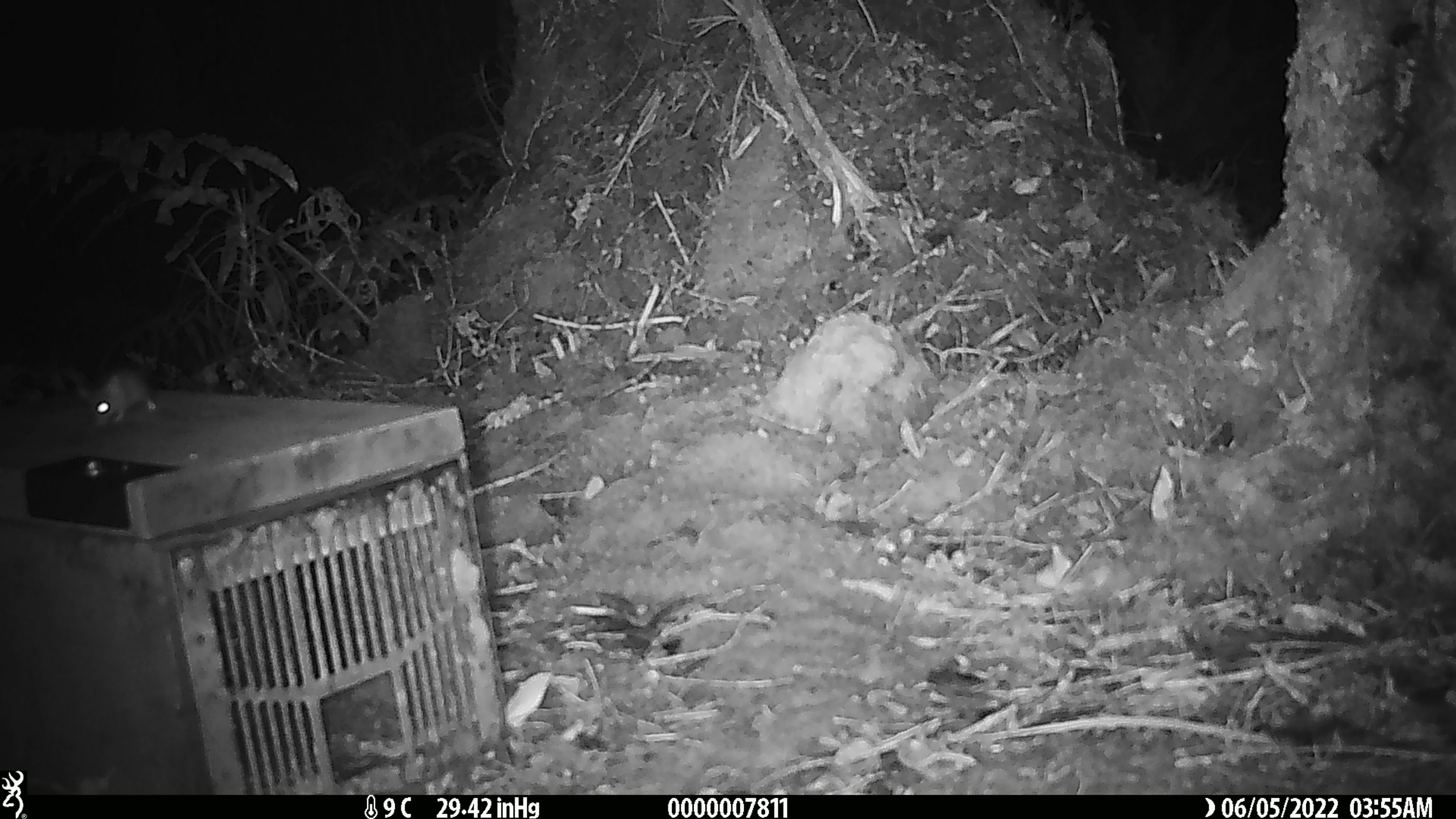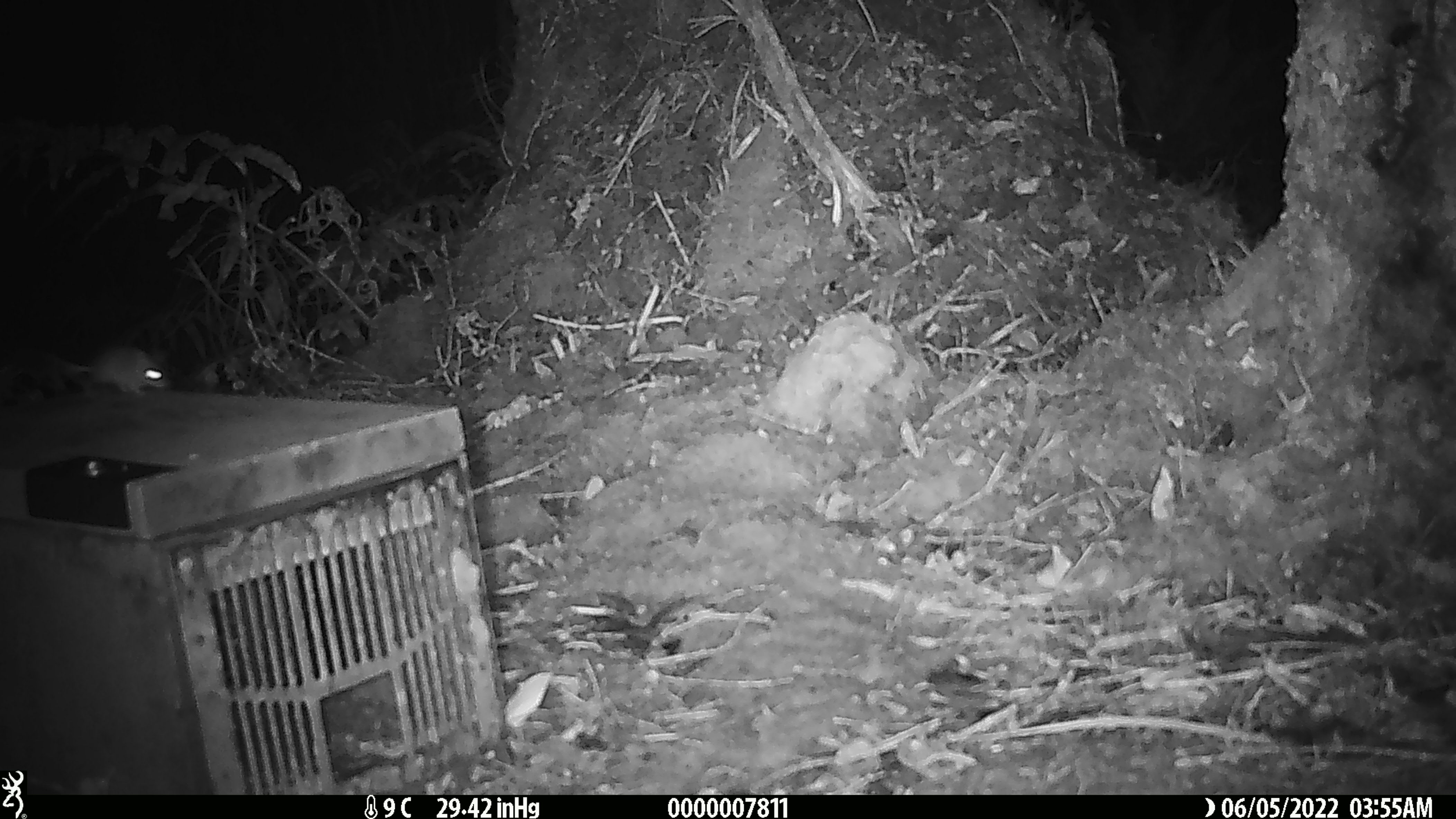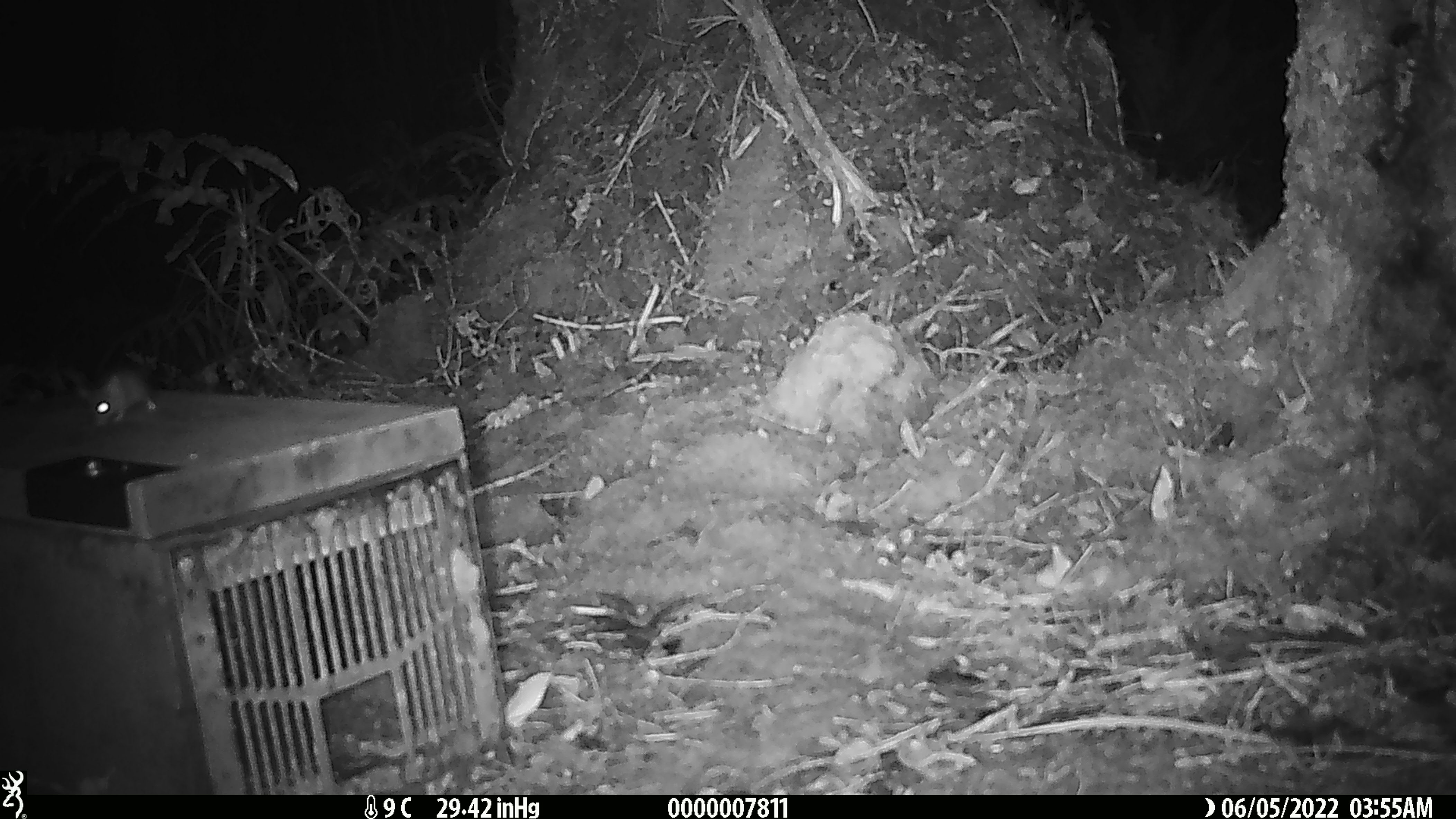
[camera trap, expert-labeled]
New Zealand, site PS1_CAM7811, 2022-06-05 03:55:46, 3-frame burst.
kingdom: Animalia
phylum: Chordata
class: Mammalia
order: Rodentia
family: Muridae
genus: Mus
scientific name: Mus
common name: mouse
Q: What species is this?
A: Mouse (Mus).